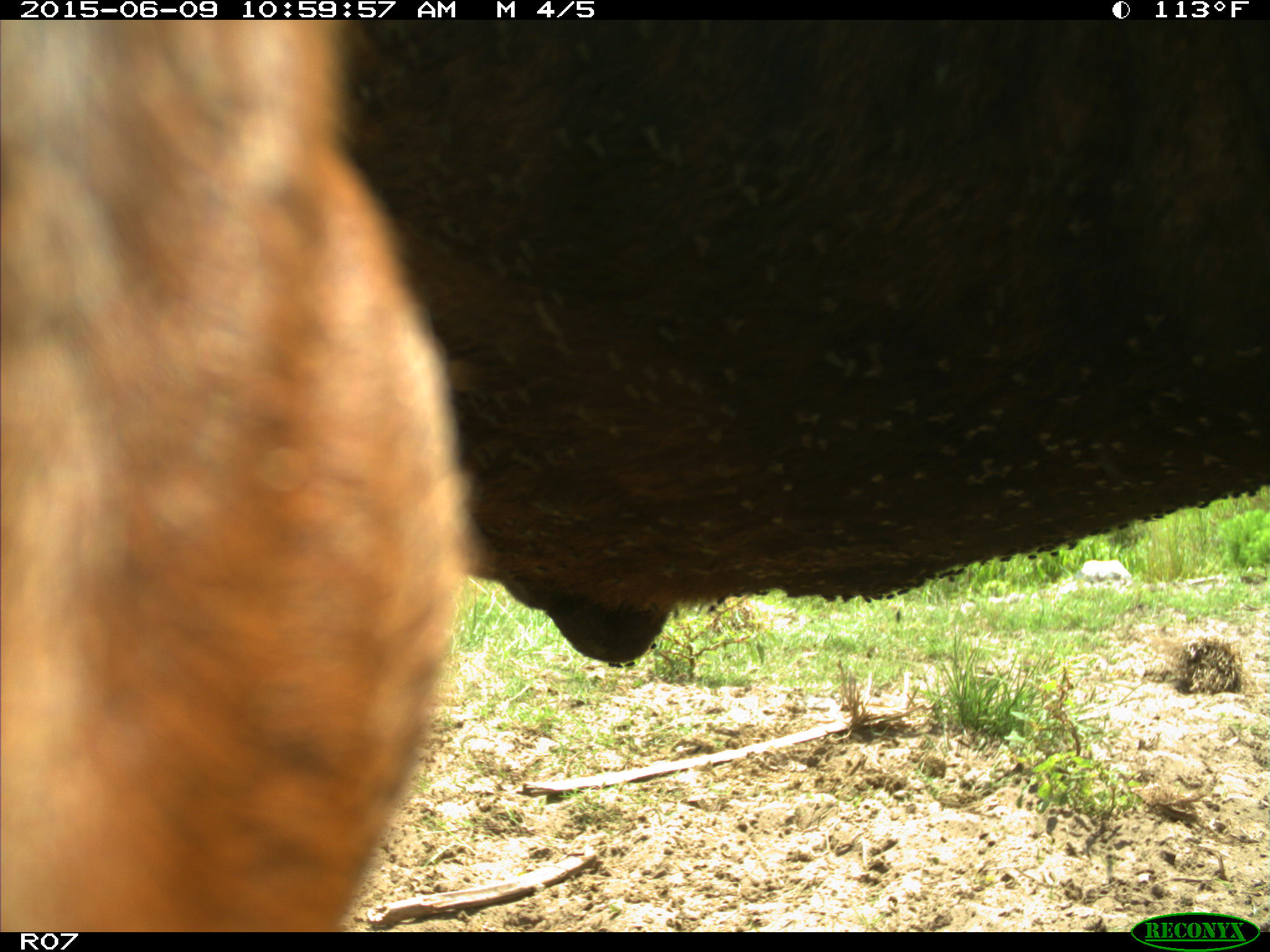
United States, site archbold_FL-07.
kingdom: Animalia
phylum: Chordata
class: Mammalia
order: Artiodactyla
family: Bovidae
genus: Bos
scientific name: Bos taurus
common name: domestic cow